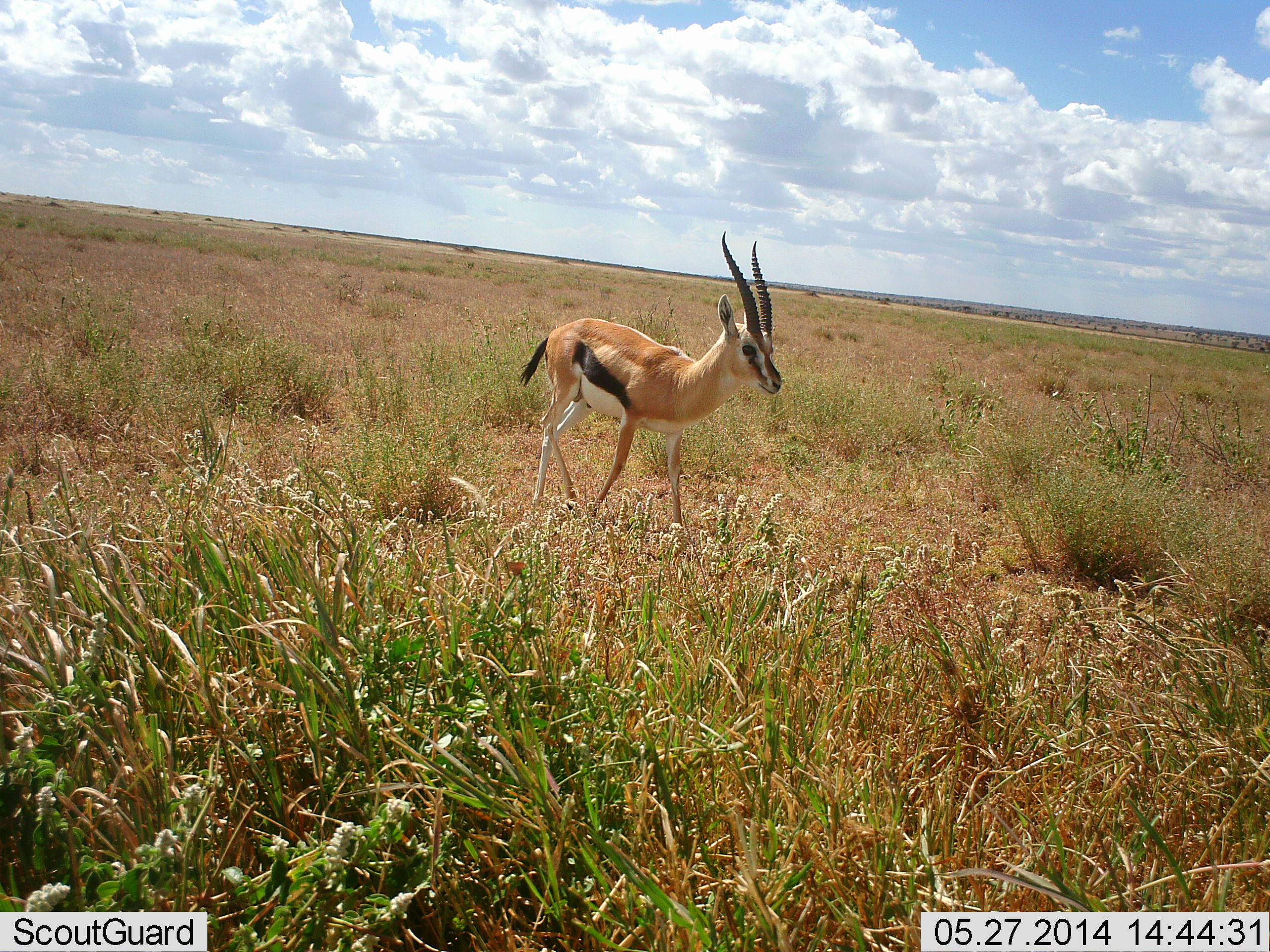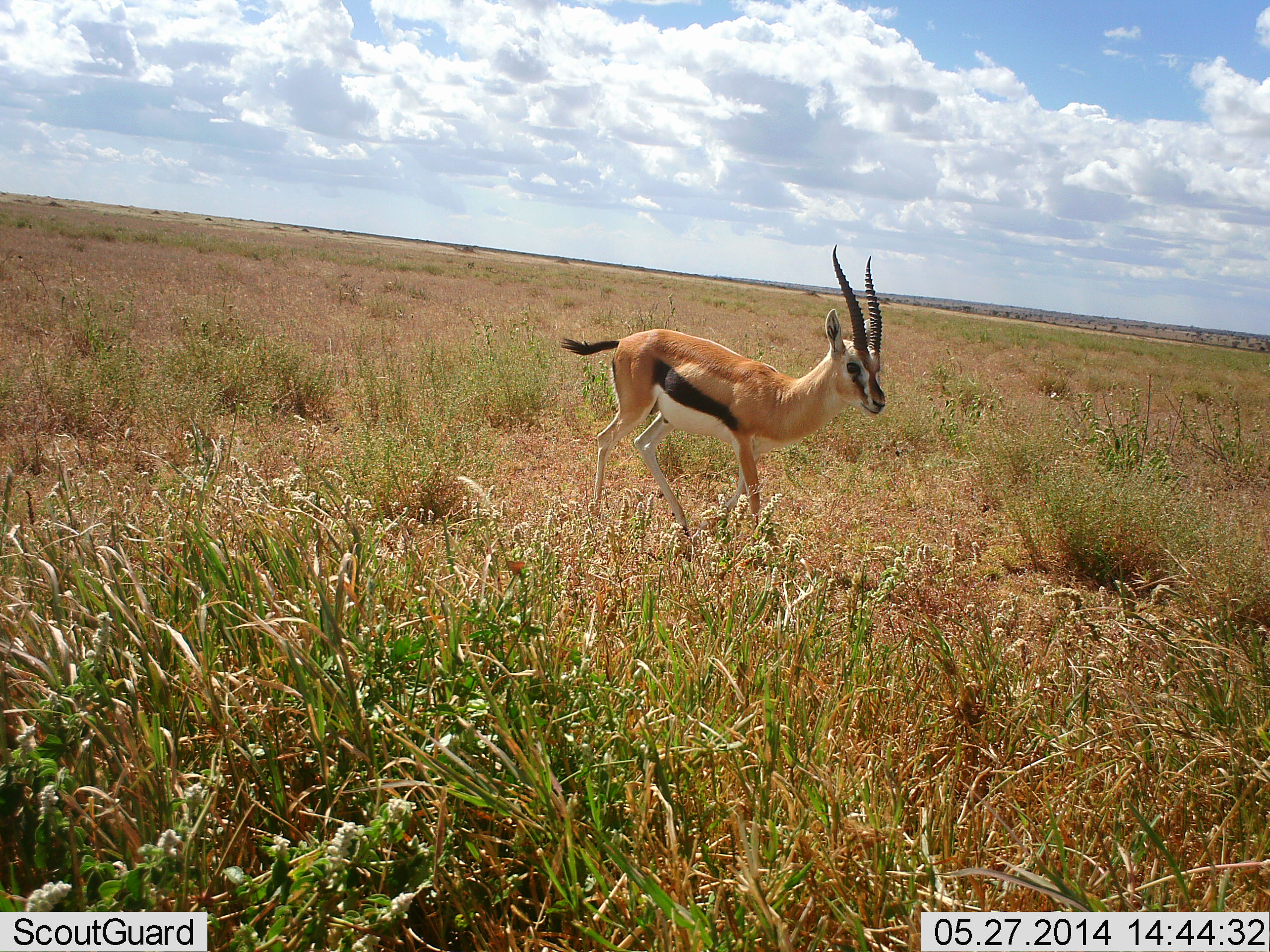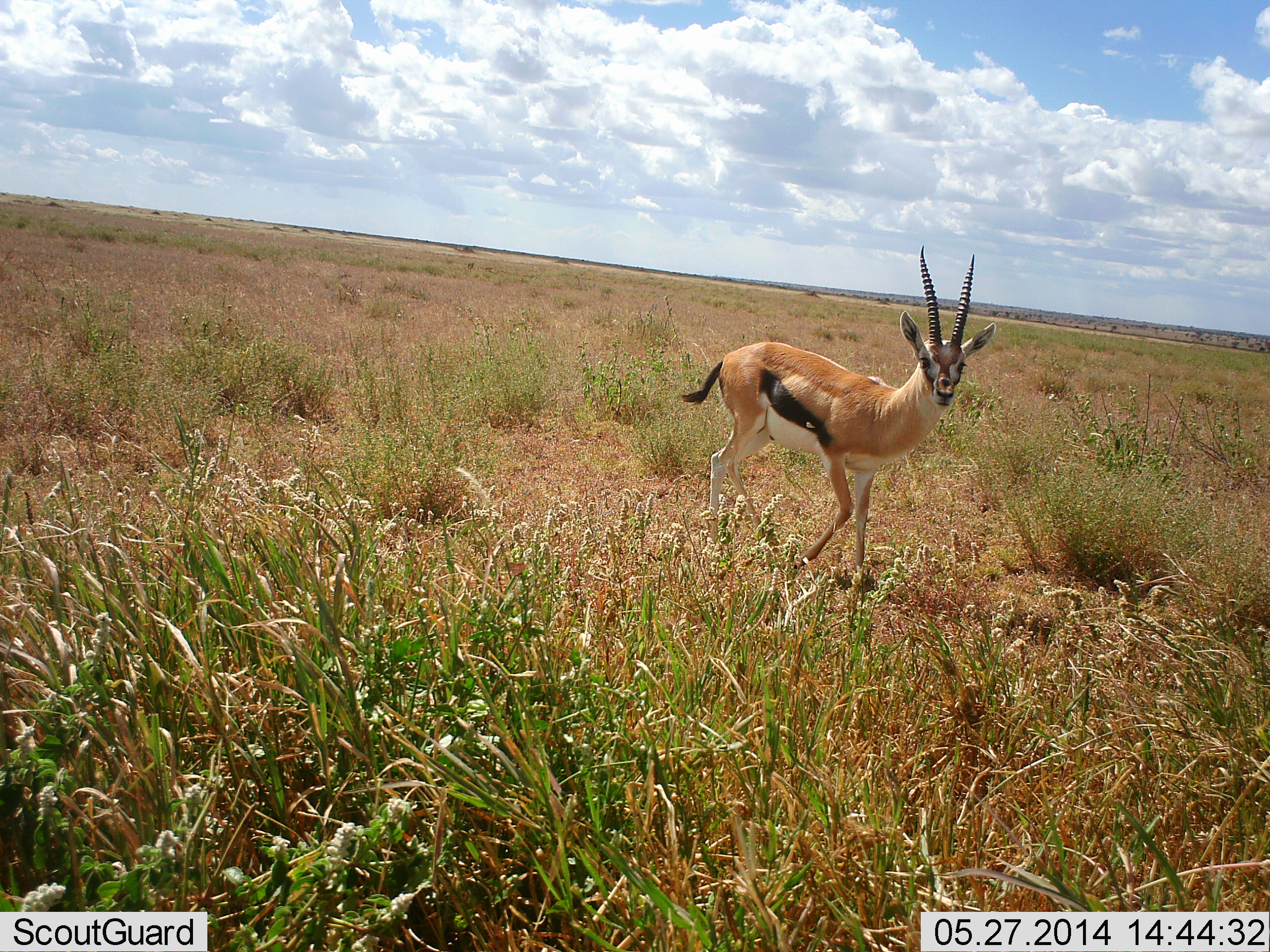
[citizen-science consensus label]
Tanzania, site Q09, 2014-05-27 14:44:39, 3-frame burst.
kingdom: Animalia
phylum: Chordata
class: Mammalia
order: Artiodactyla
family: Bovidae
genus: Eudorcas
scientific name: Eudorcas thomsonii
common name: thomson's gazelle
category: gazellethomsons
Gazellethomsons (thomson's gazelle) (Eudorcas thomsonii), count 1. Behavior (volunteer vote fractions): standing 30%, resting 0%, moving 70%, interacting 0%. Young present (vote fraction): 0%. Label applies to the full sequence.